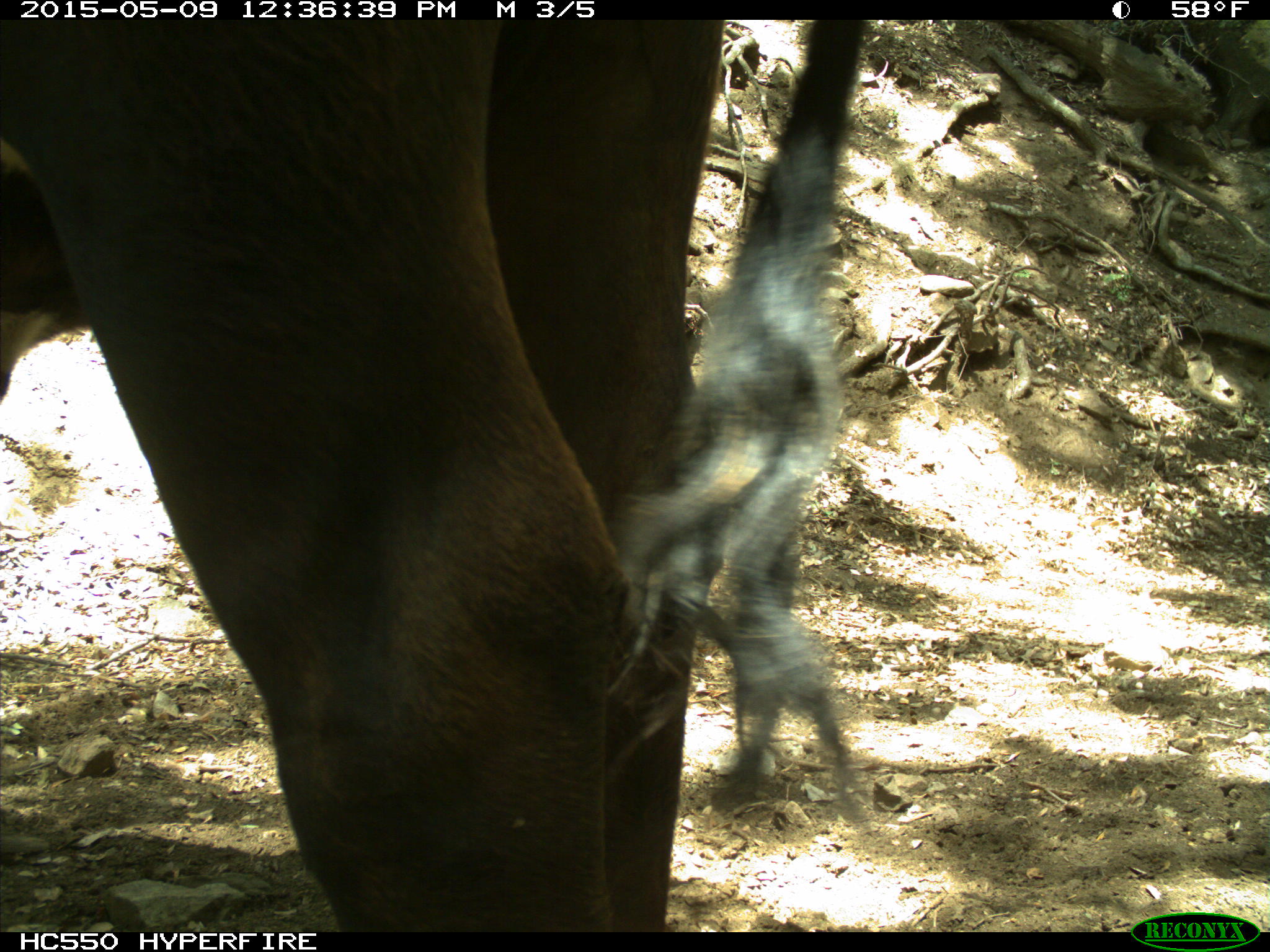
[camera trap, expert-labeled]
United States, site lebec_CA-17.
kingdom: Animalia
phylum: Chordata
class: Mammalia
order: Artiodactyla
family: Bovidae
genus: Bos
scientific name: Bos taurus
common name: domestic cow